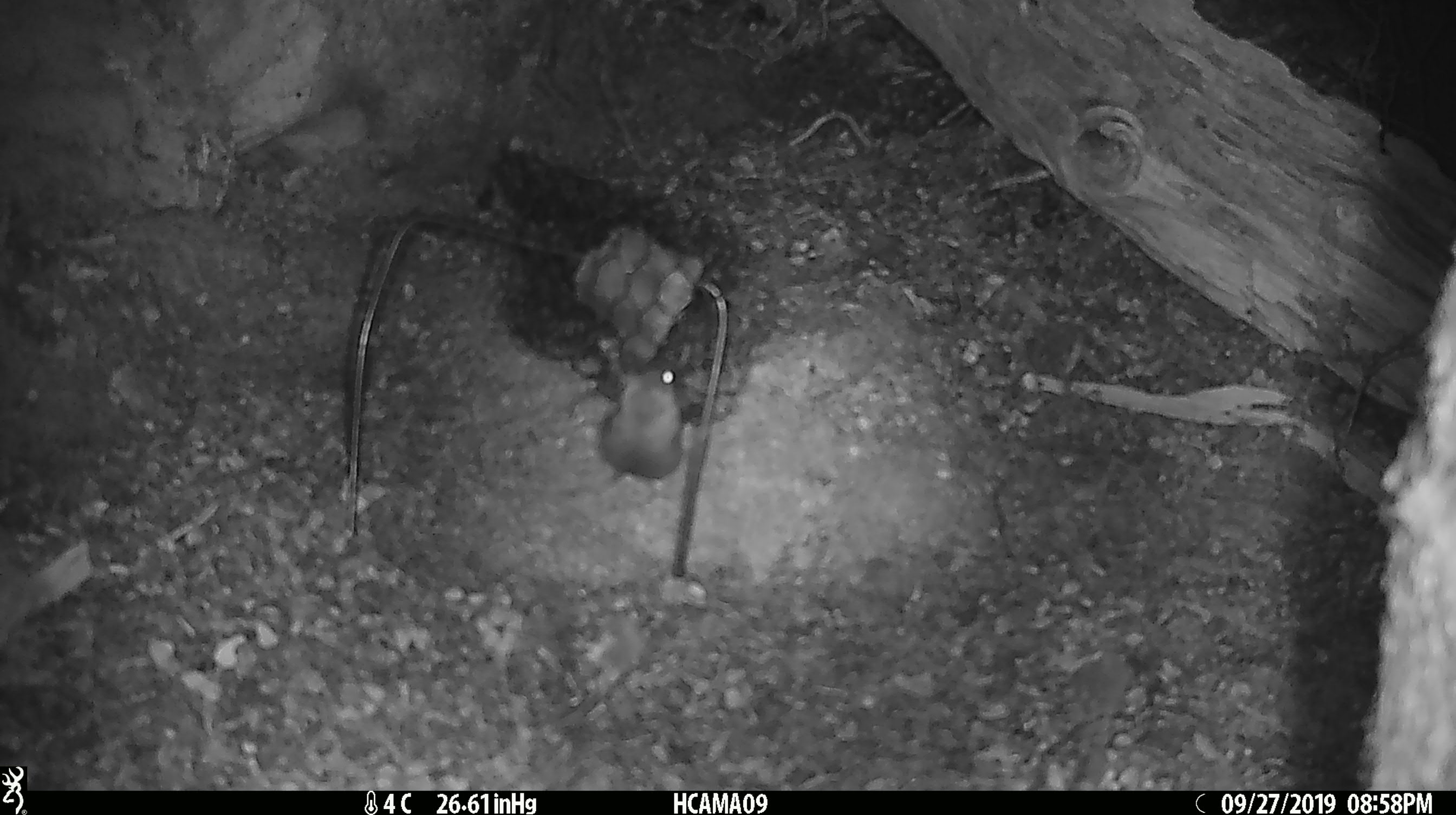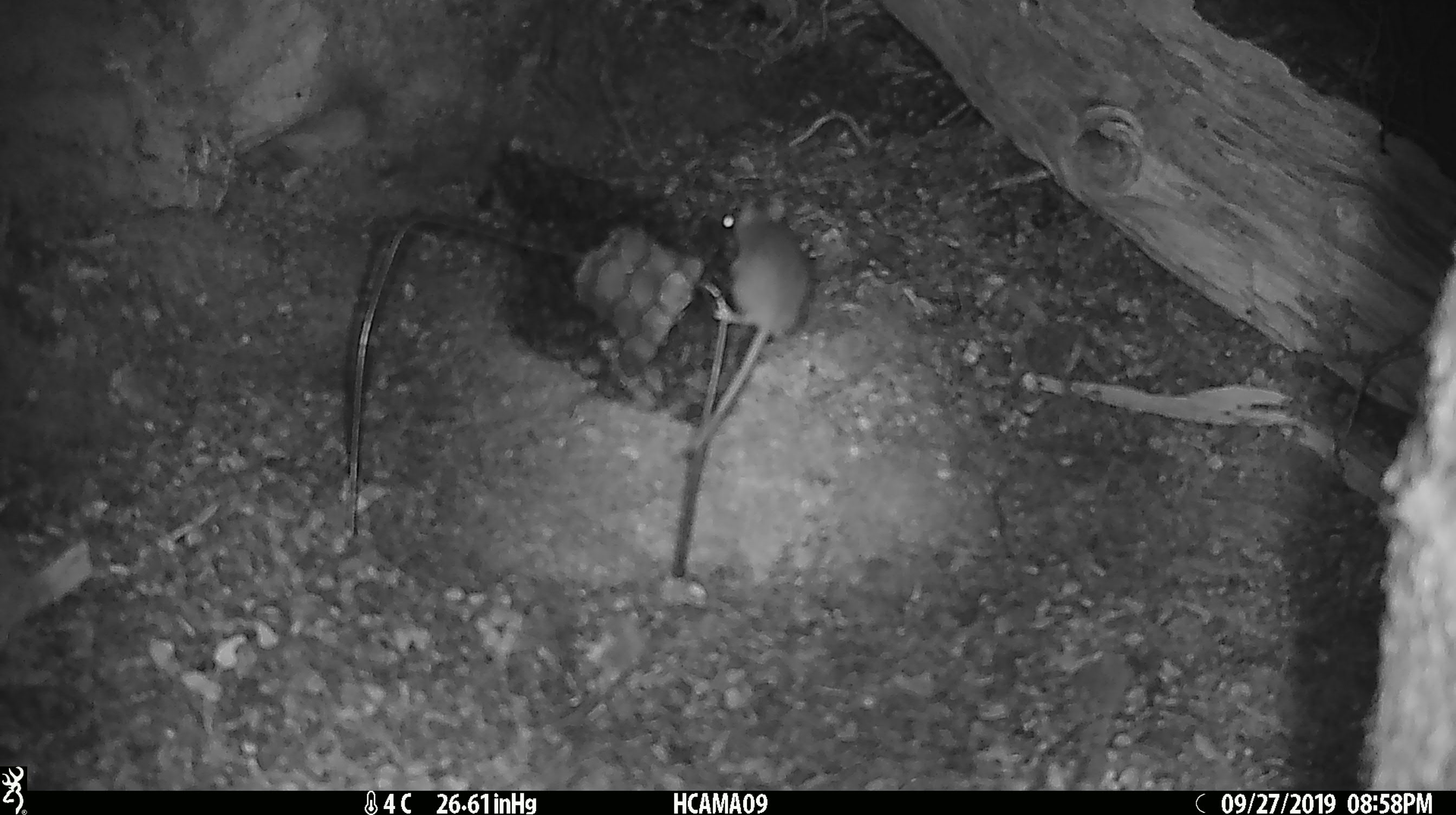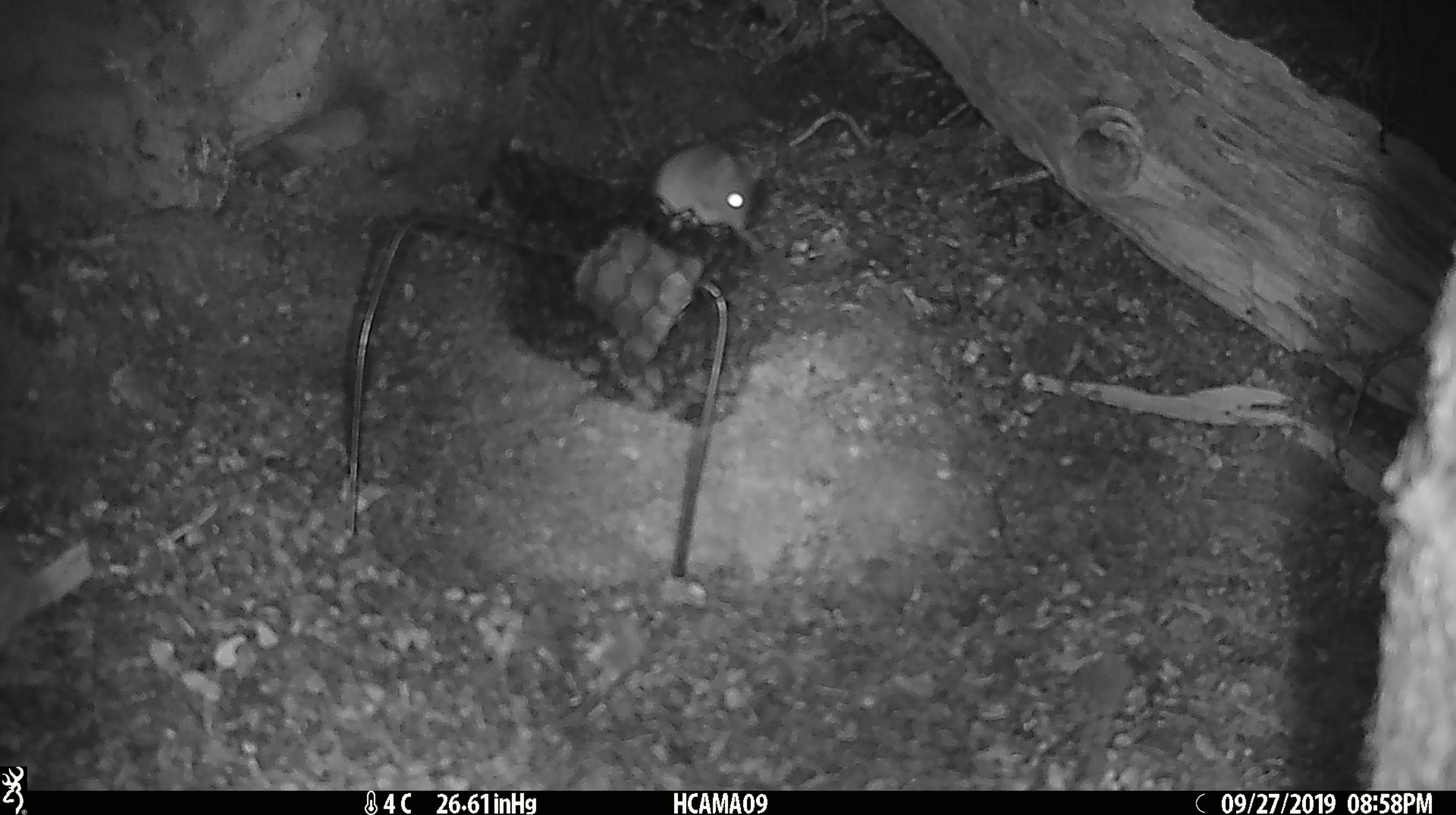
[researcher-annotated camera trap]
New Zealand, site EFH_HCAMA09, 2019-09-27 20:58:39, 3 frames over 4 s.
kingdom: Animalia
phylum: Chordata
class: Mammalia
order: Rodentia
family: Muridae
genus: Mus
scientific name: Mus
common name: mouse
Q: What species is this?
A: Mouse (Mus).